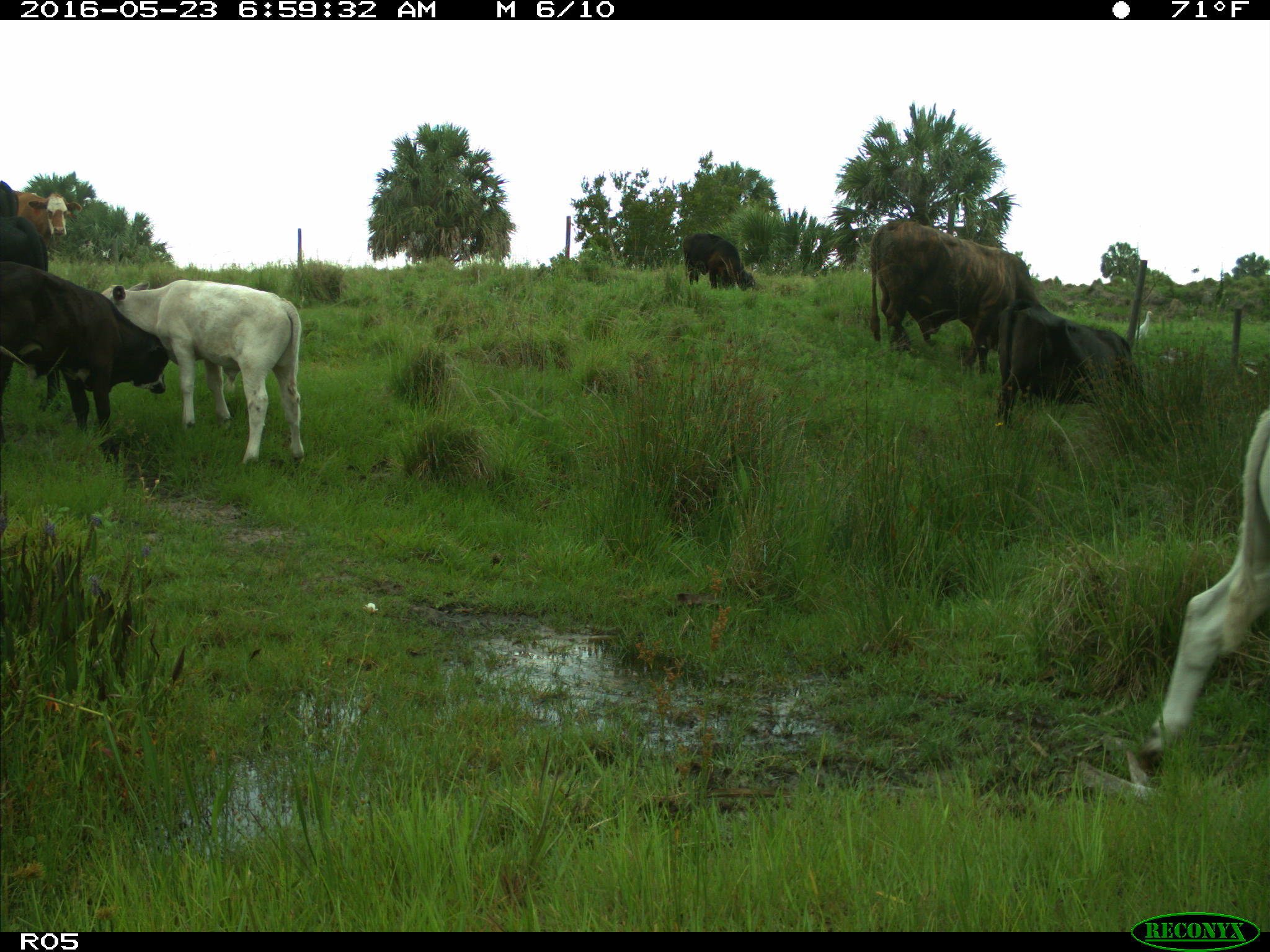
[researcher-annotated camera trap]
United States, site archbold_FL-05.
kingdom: Animalia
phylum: Chordata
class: Mammalia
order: Artiodactyla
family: Bovidae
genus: Bos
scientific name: Bos taurus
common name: domestic cow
Bos taurus (domestic cow).